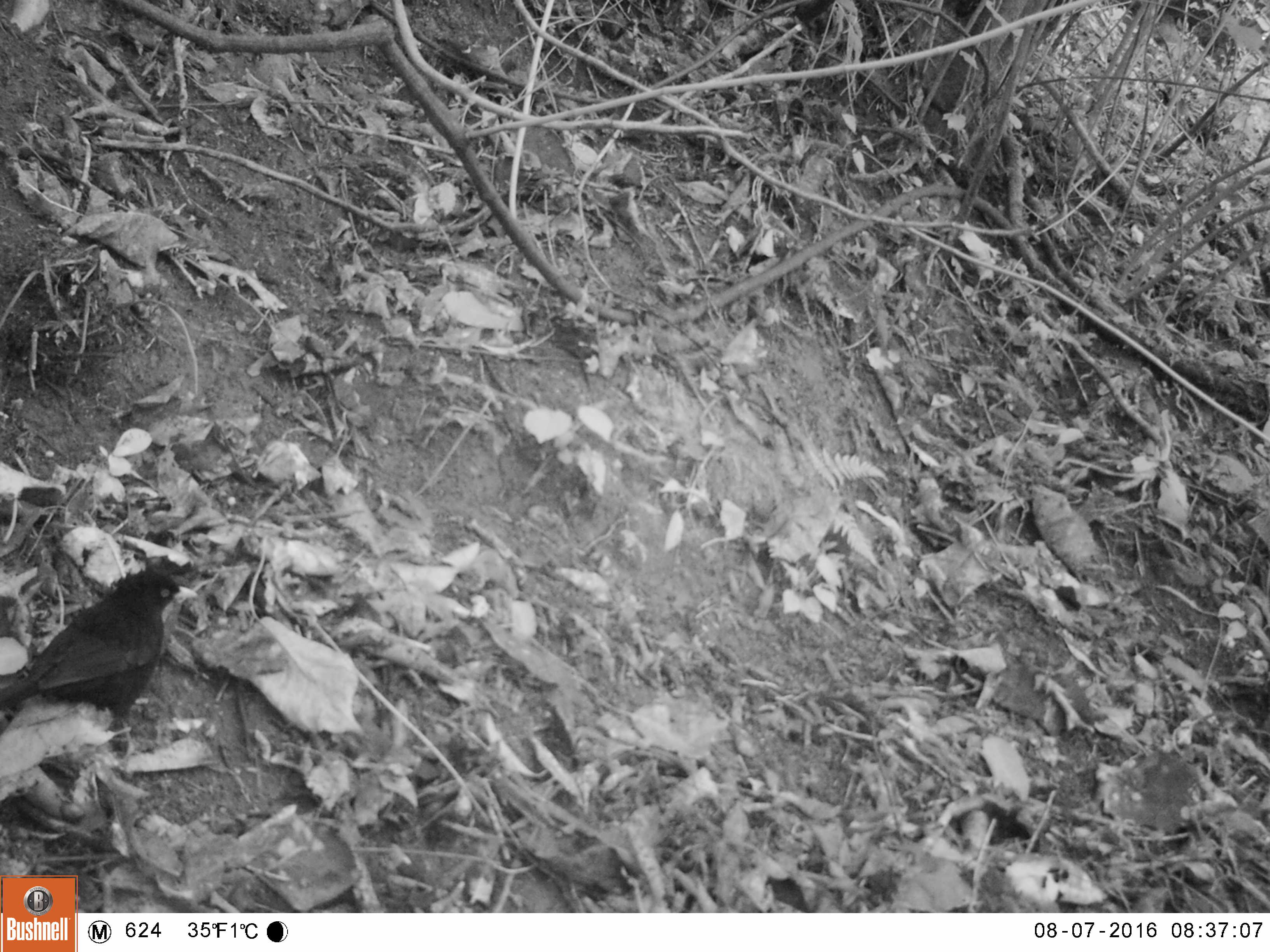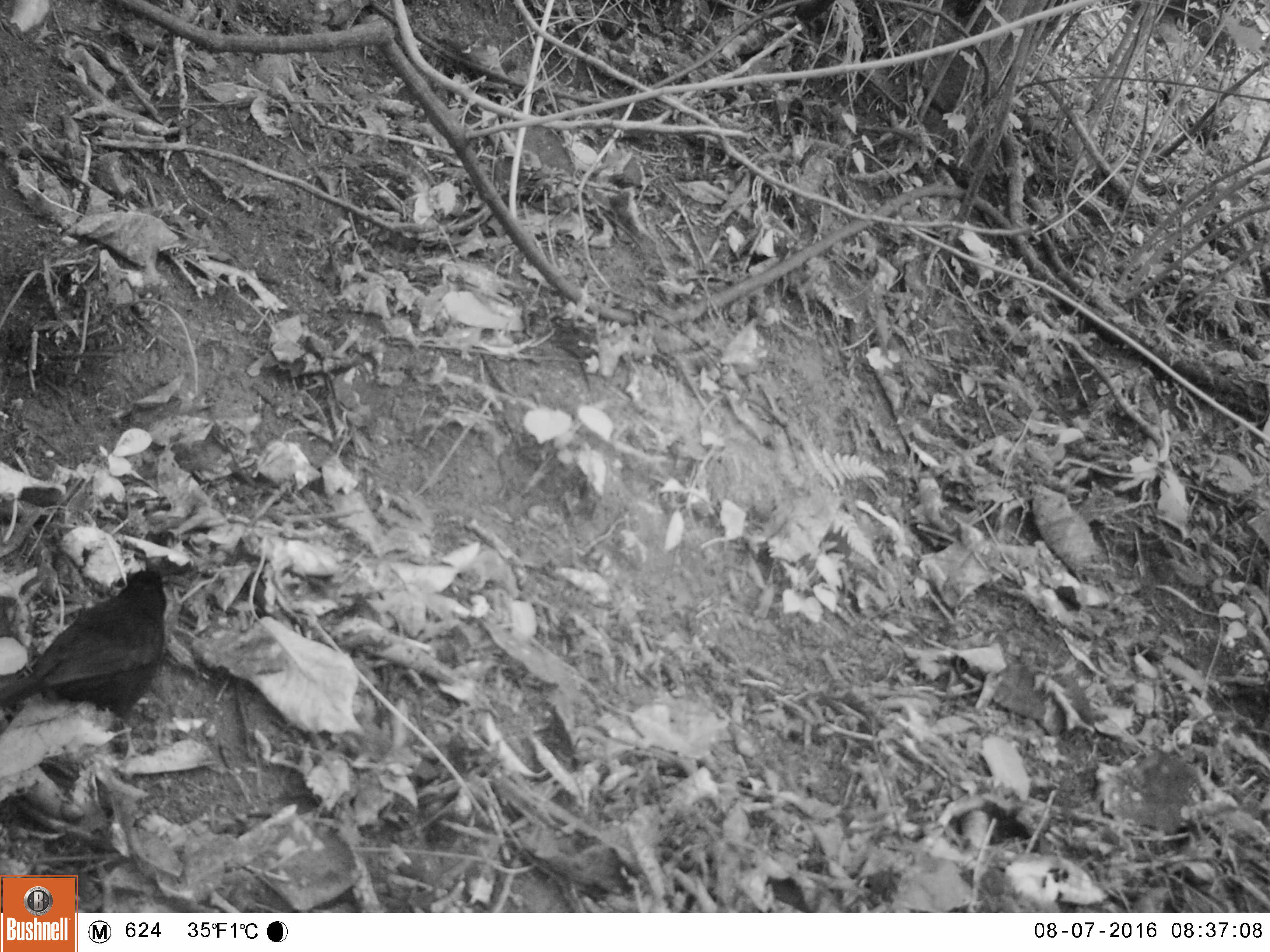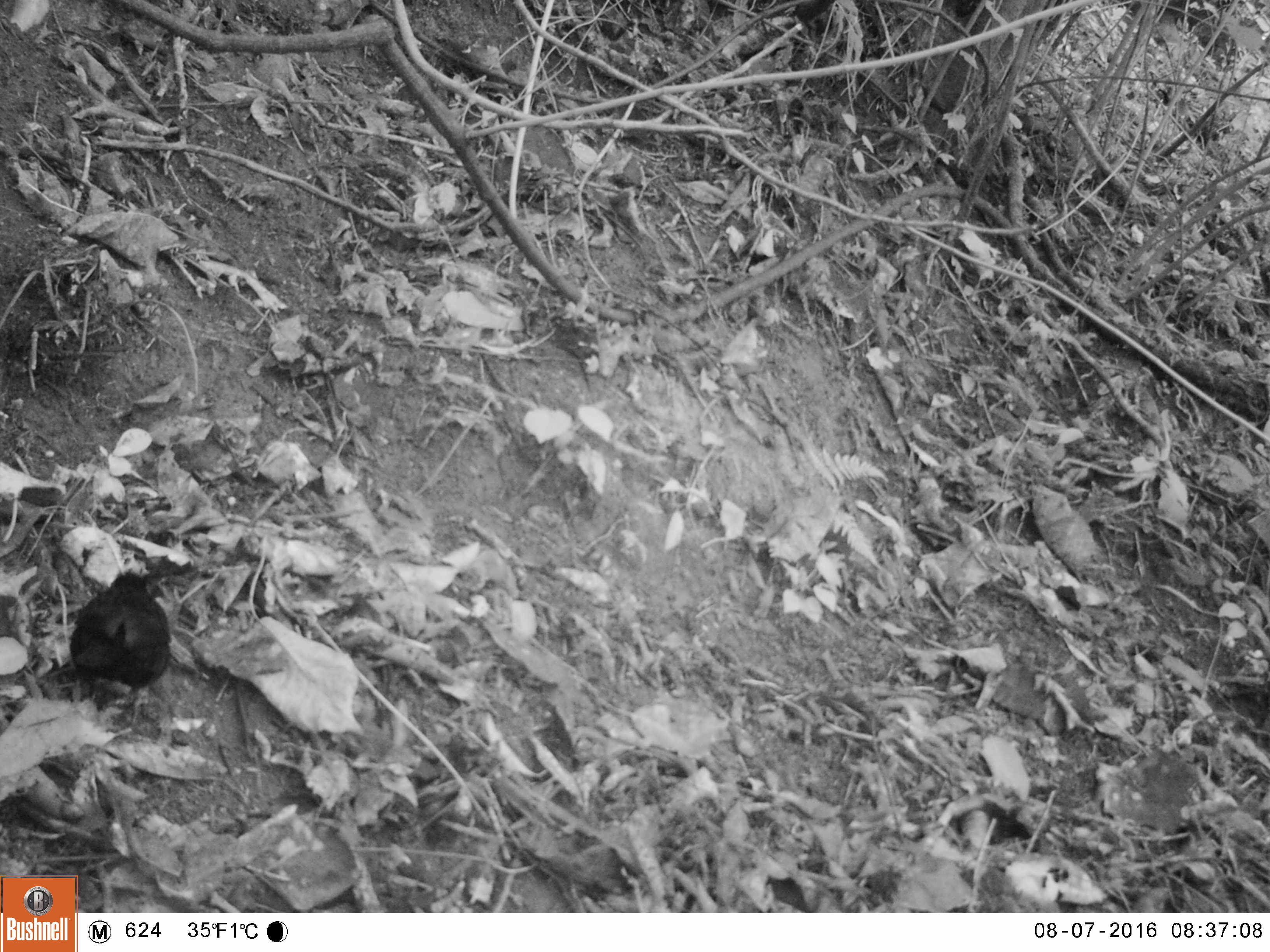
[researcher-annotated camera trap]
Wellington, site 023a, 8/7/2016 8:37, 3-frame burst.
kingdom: Animalia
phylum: Chordata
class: Aves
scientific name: Aves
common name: bird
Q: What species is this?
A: Bird (Aves).